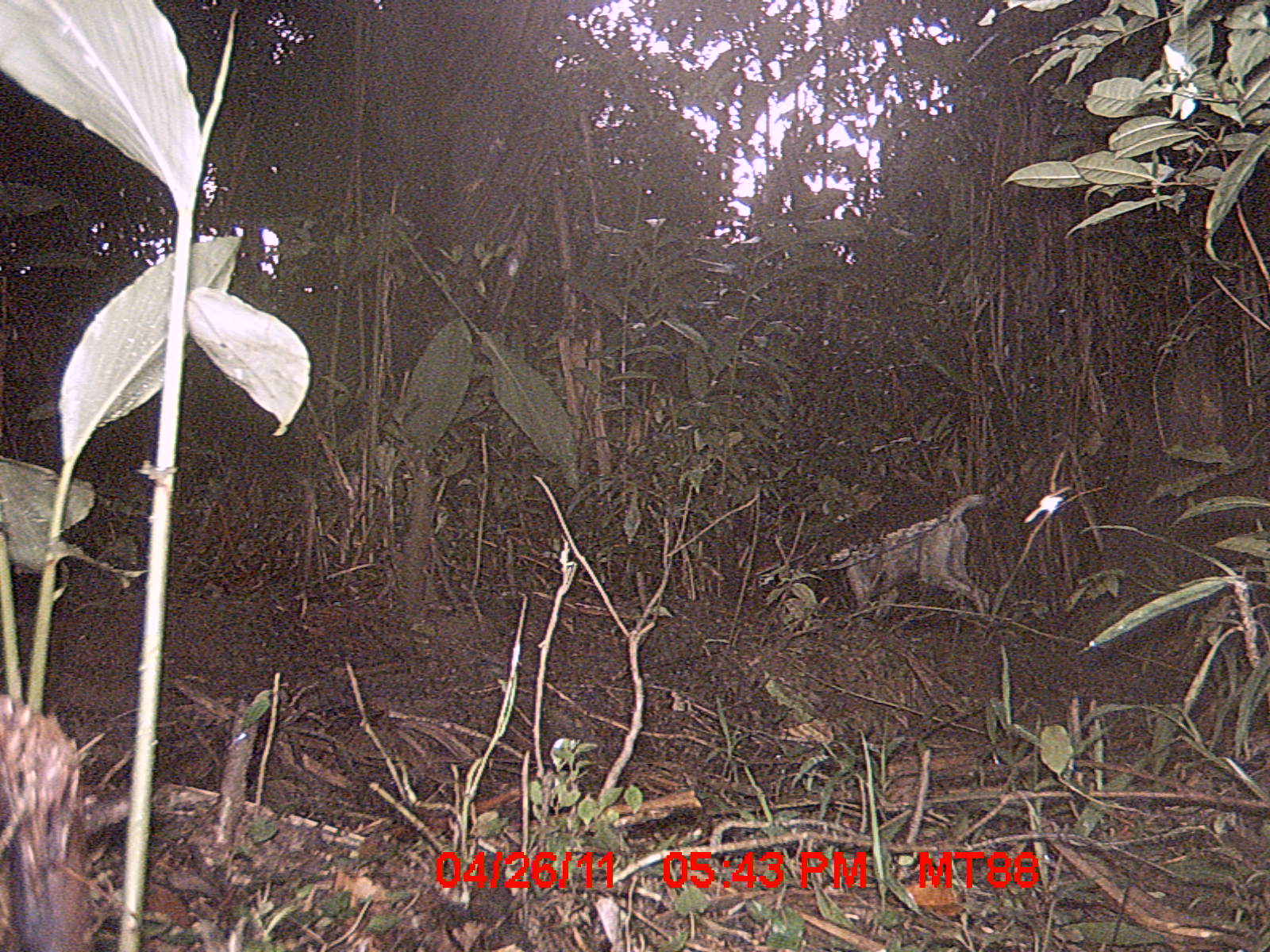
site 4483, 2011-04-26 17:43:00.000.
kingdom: Animalia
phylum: Chordata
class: Mammalia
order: Carnivora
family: Canidae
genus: Canis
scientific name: Canis familiaris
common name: domestic dog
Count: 1.